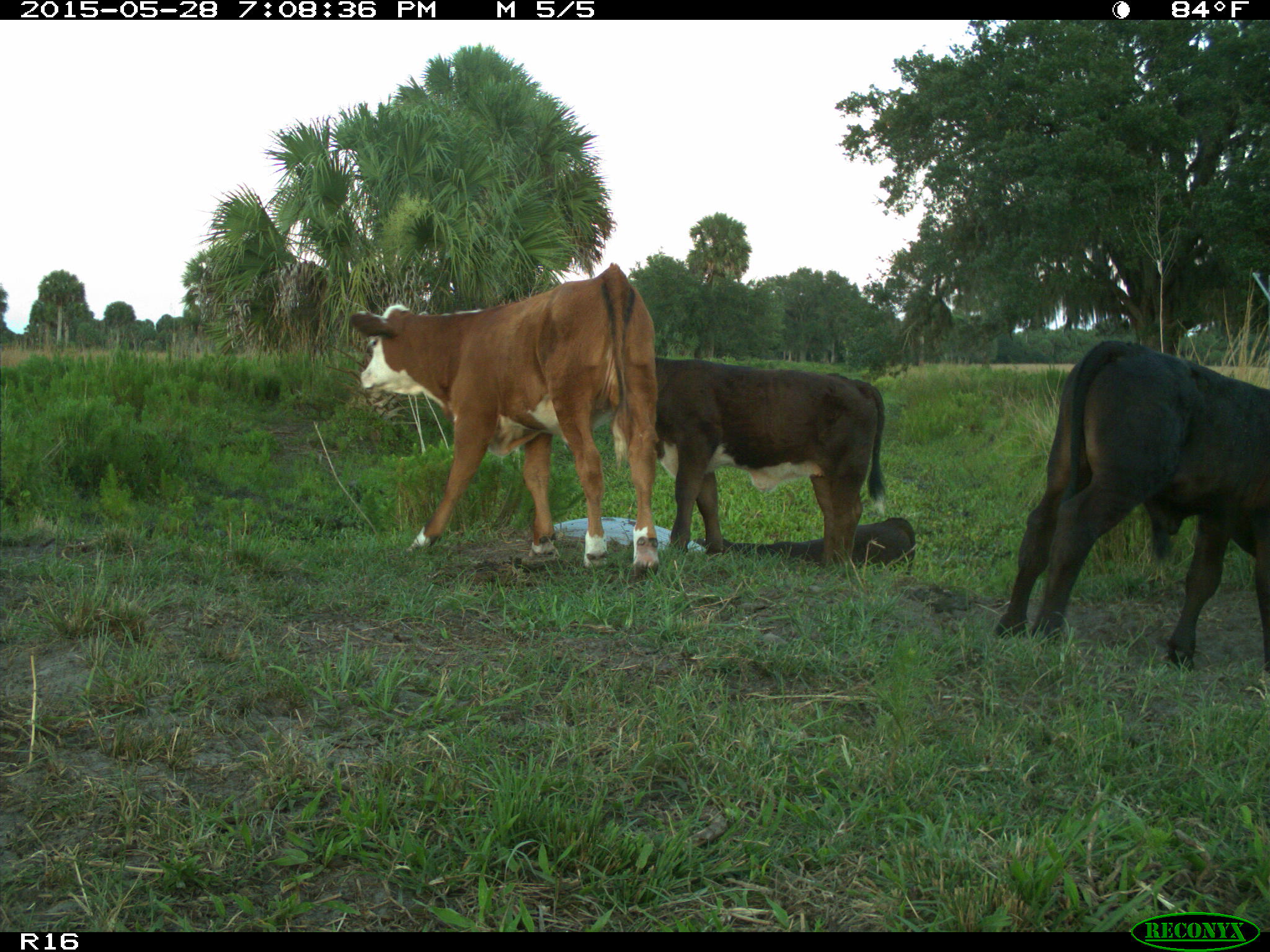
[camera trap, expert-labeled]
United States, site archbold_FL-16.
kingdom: Animalia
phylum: Chordata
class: Mammalia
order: Artiodactyla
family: Bovidae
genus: Bos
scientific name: Bos taurus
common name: domestic cow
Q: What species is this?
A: Bos taurus (domestic cow).